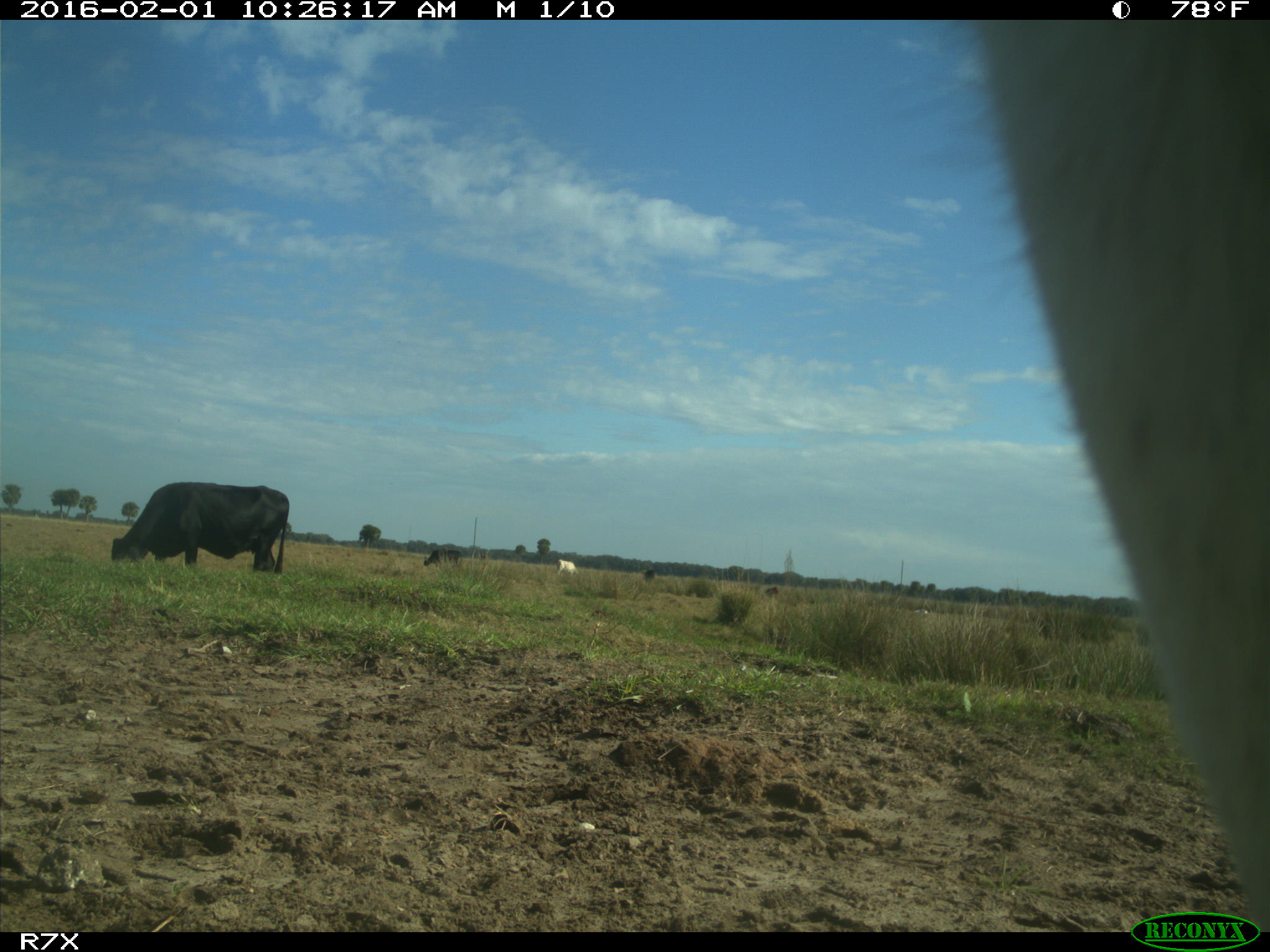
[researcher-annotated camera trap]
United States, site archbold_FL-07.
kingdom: Animalia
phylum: Chordata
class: Mammalia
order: Artiodactyla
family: Bovidae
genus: Bos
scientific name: Bos taurus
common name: domestic cow